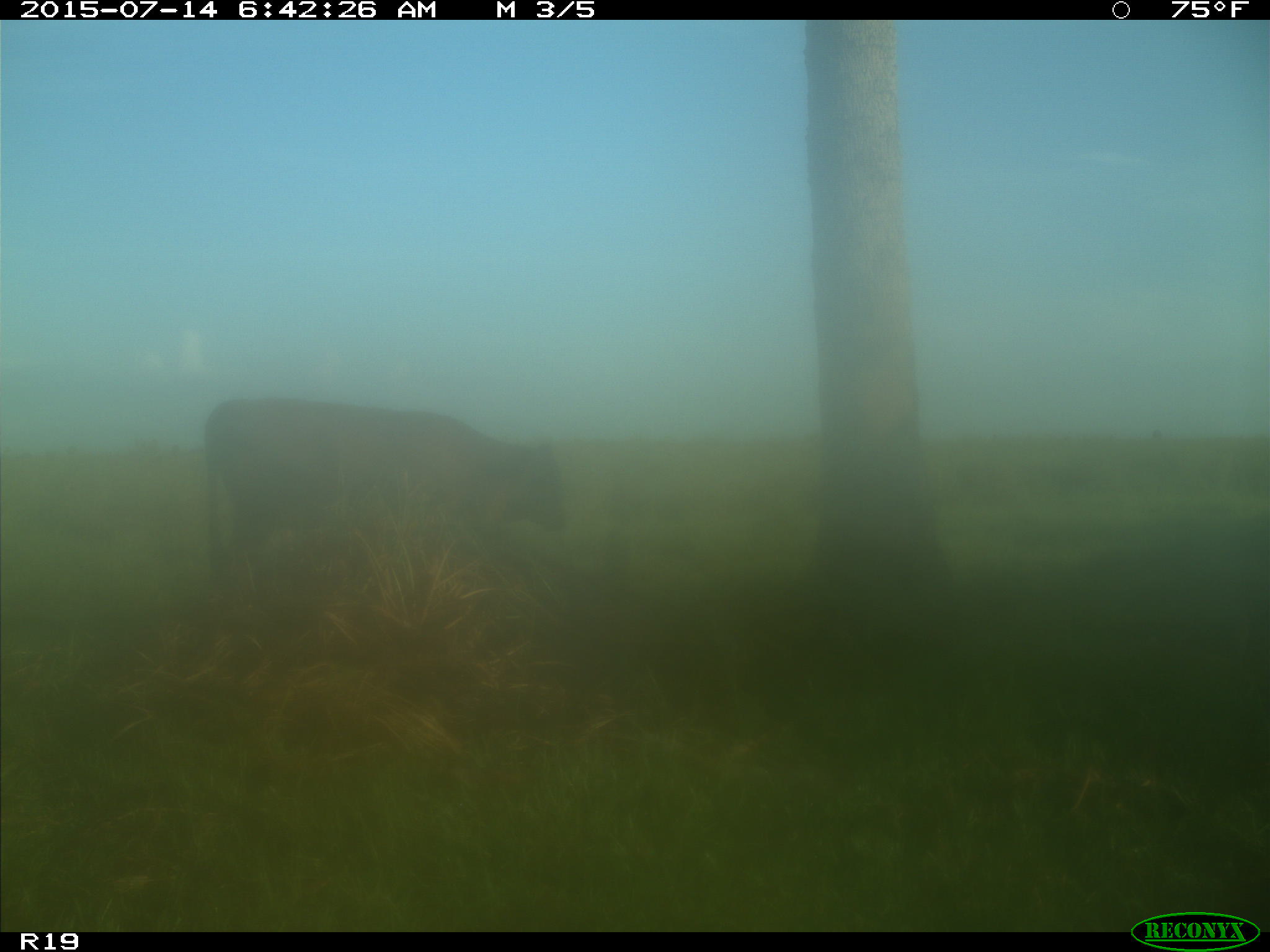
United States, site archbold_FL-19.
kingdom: Animalia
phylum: Chordata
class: Mammalia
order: Artiodactyla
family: Bovidae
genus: Bos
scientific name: Bos taurus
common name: domestic cow